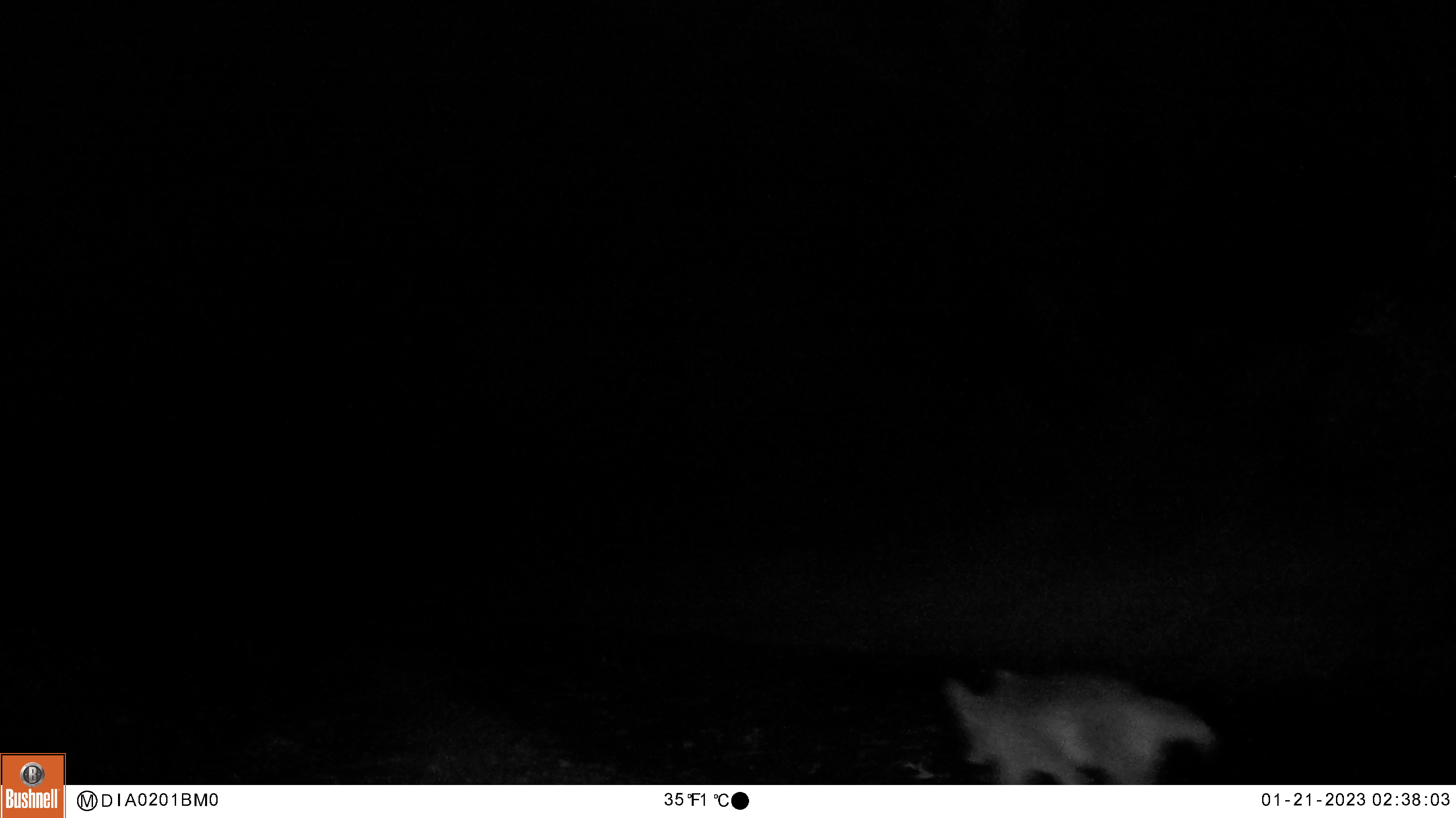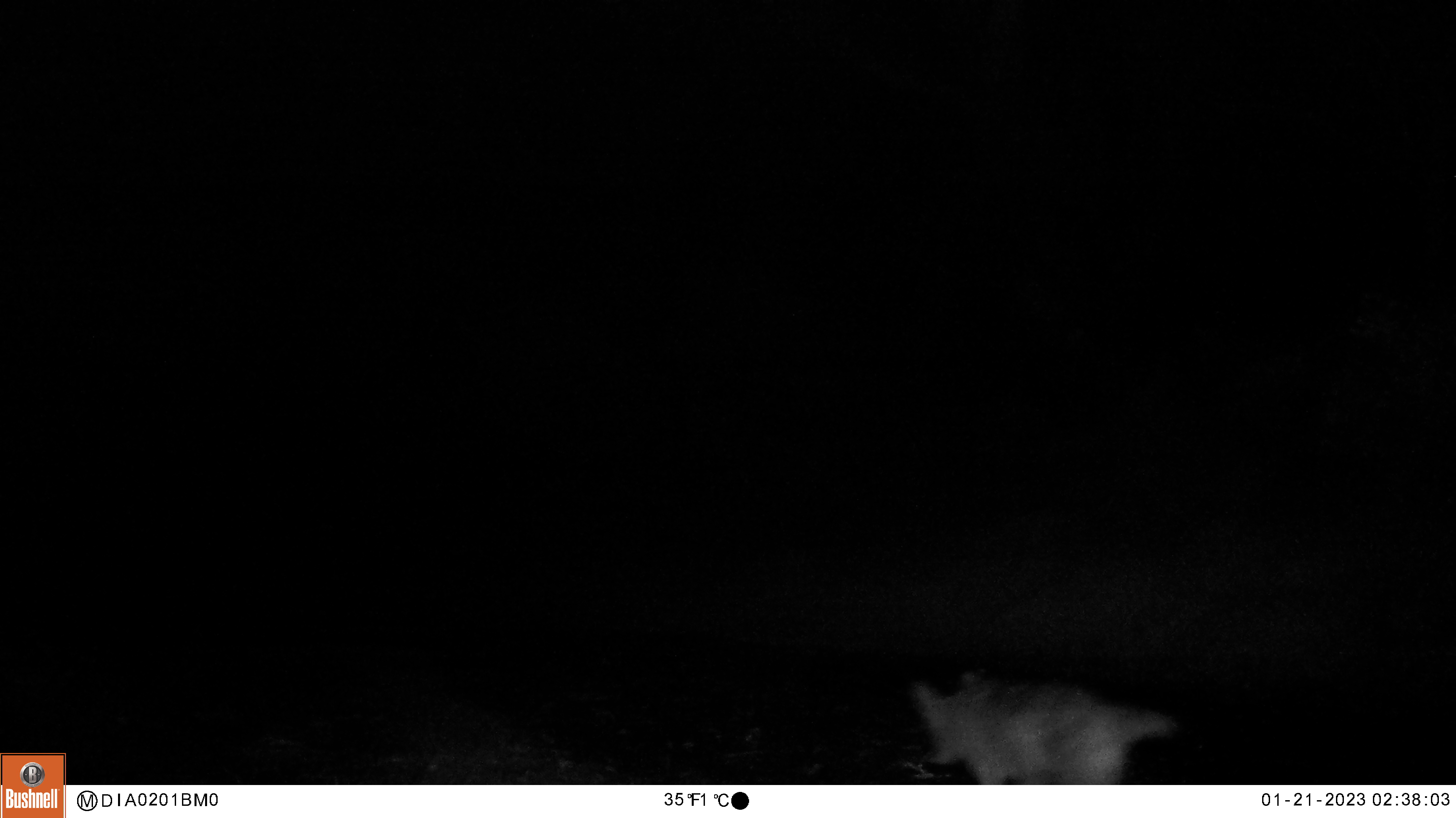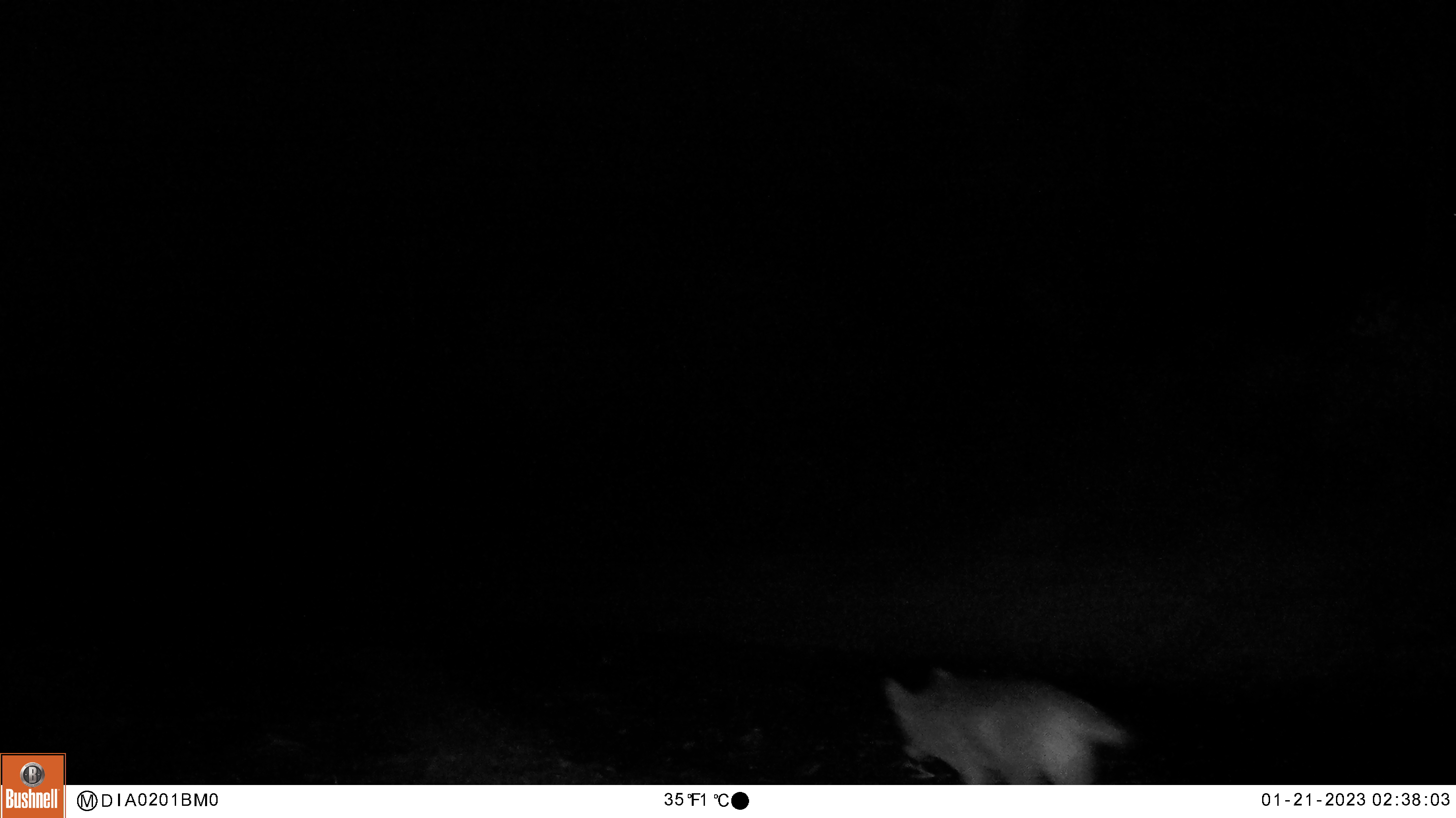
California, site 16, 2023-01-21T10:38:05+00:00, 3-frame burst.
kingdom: Animalia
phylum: Chordata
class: Mammalia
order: Carnivora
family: Canidae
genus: Canis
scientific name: Canis latrans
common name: coyote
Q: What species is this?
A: Coyote (Canis latrans).